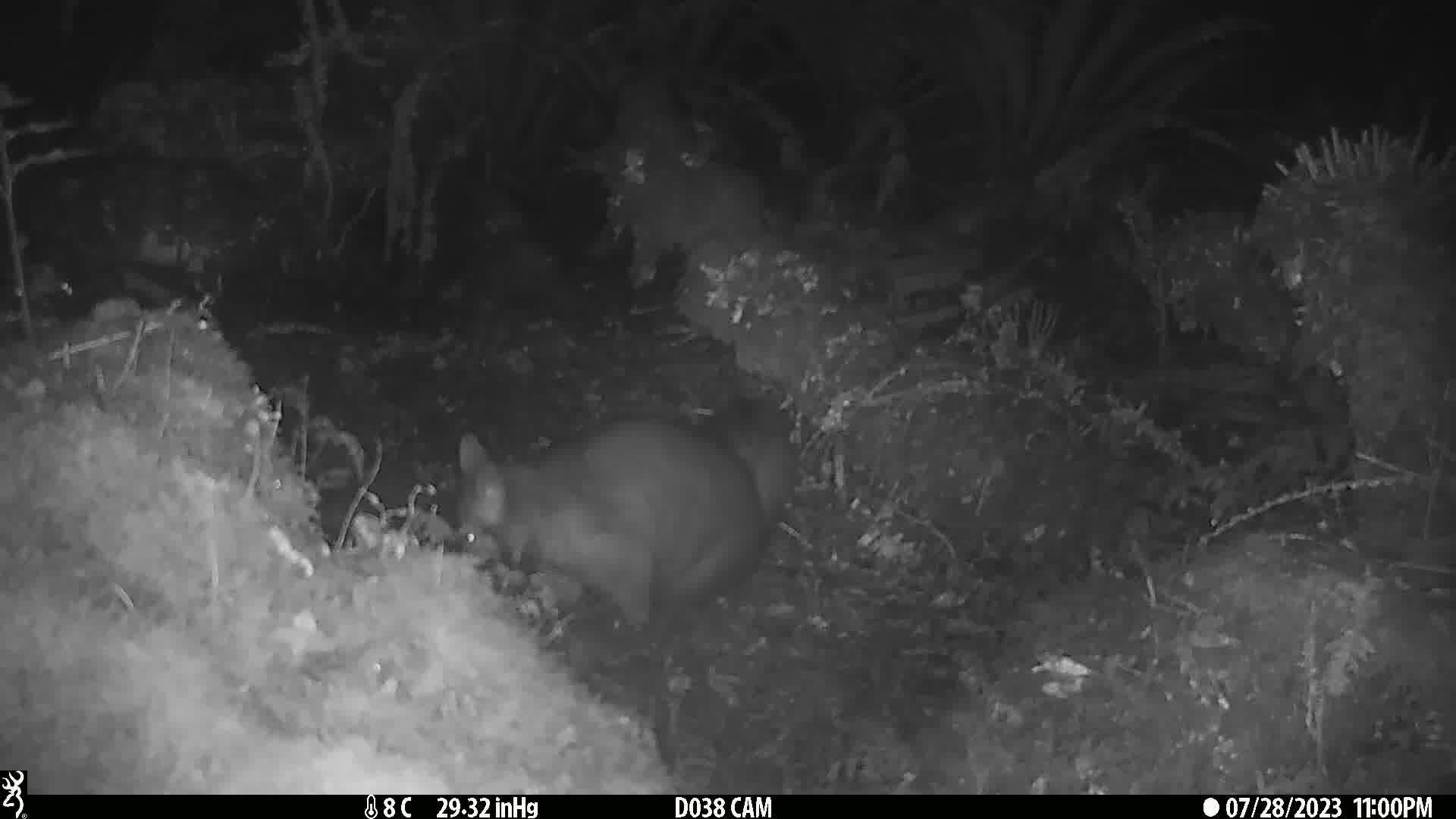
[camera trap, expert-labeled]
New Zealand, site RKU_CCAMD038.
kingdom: Animalia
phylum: Chordata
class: Mammalia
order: Diprotodontia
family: Phalangeridae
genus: Trichosurus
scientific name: Trichosurus vulpecula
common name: common brushtail possum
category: possum